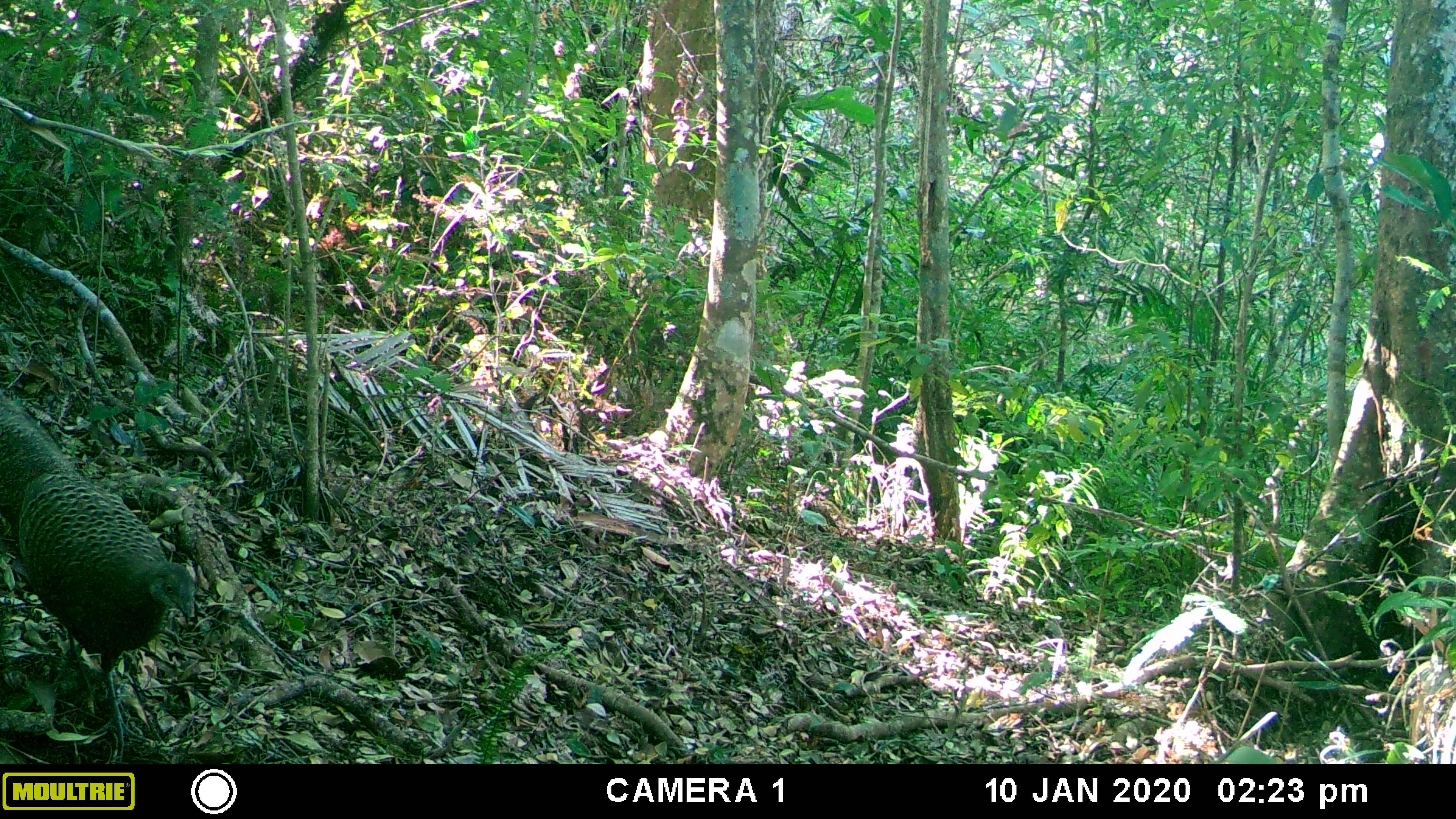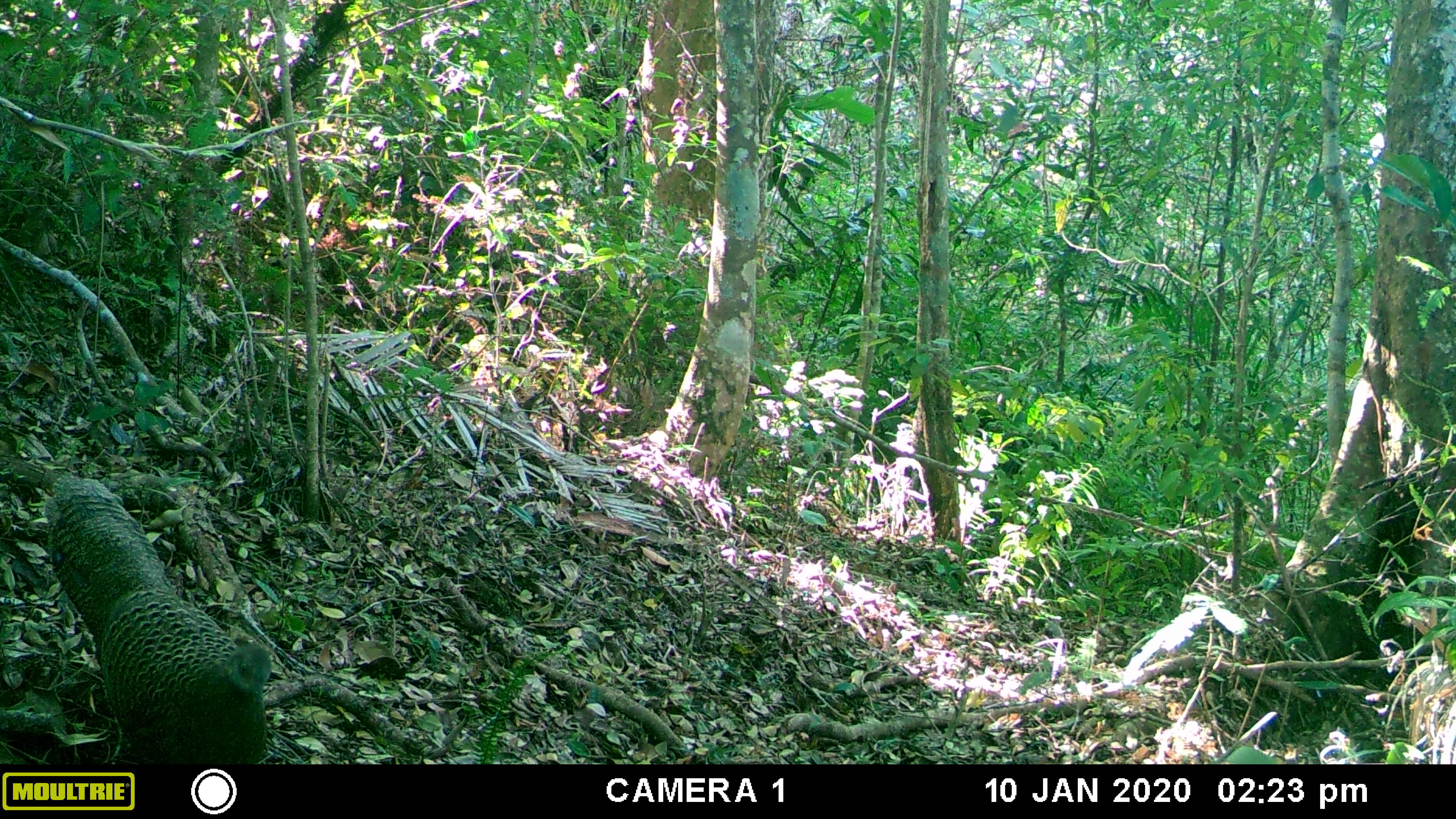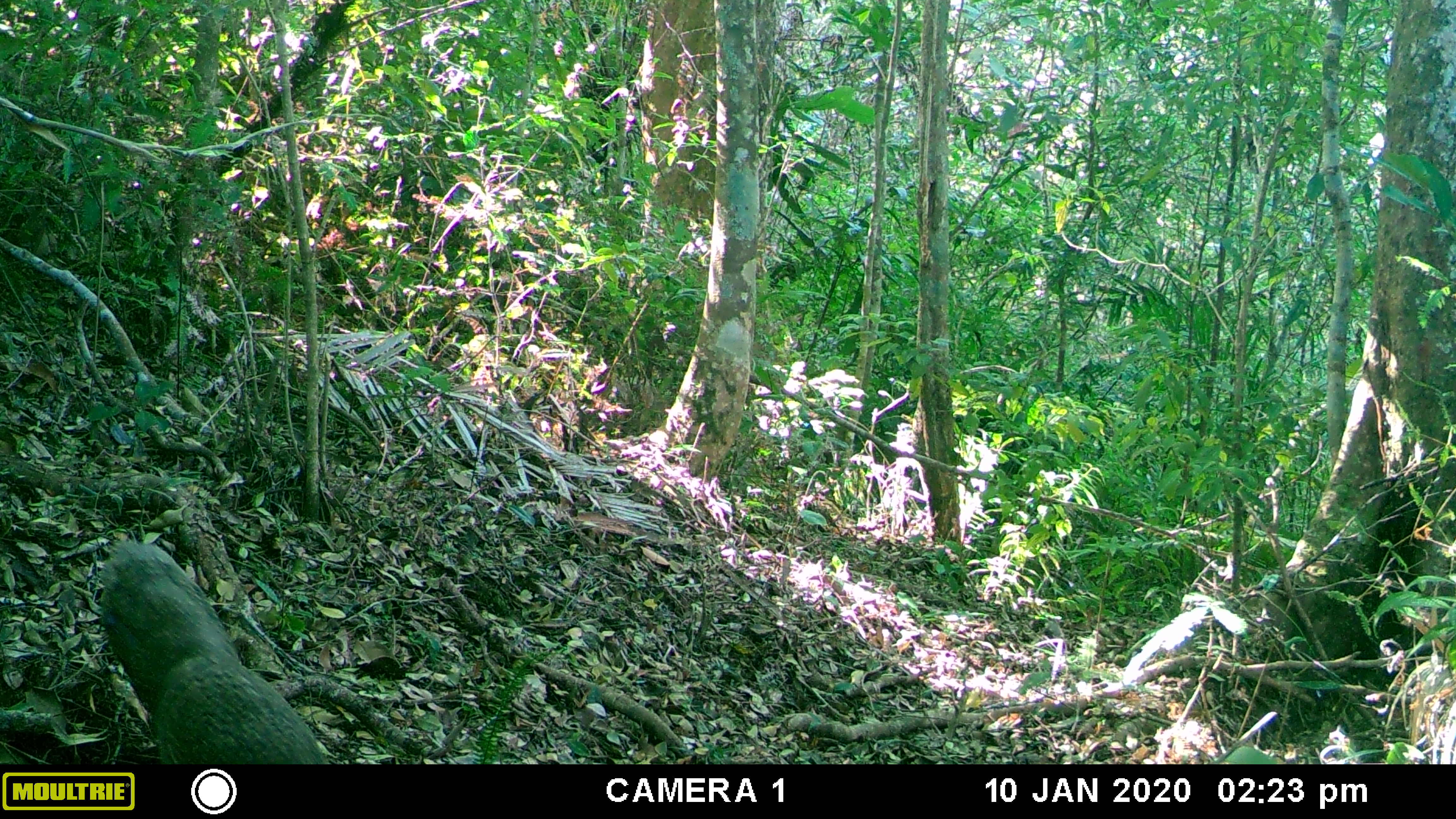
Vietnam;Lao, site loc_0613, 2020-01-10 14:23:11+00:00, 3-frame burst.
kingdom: Animalia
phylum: Chordata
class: Aves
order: Galliformes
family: Phasianidae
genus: Polyplectron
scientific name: Polyplectron bicalcaratum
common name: gray peacock-pheasant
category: grey peacock pheasant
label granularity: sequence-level